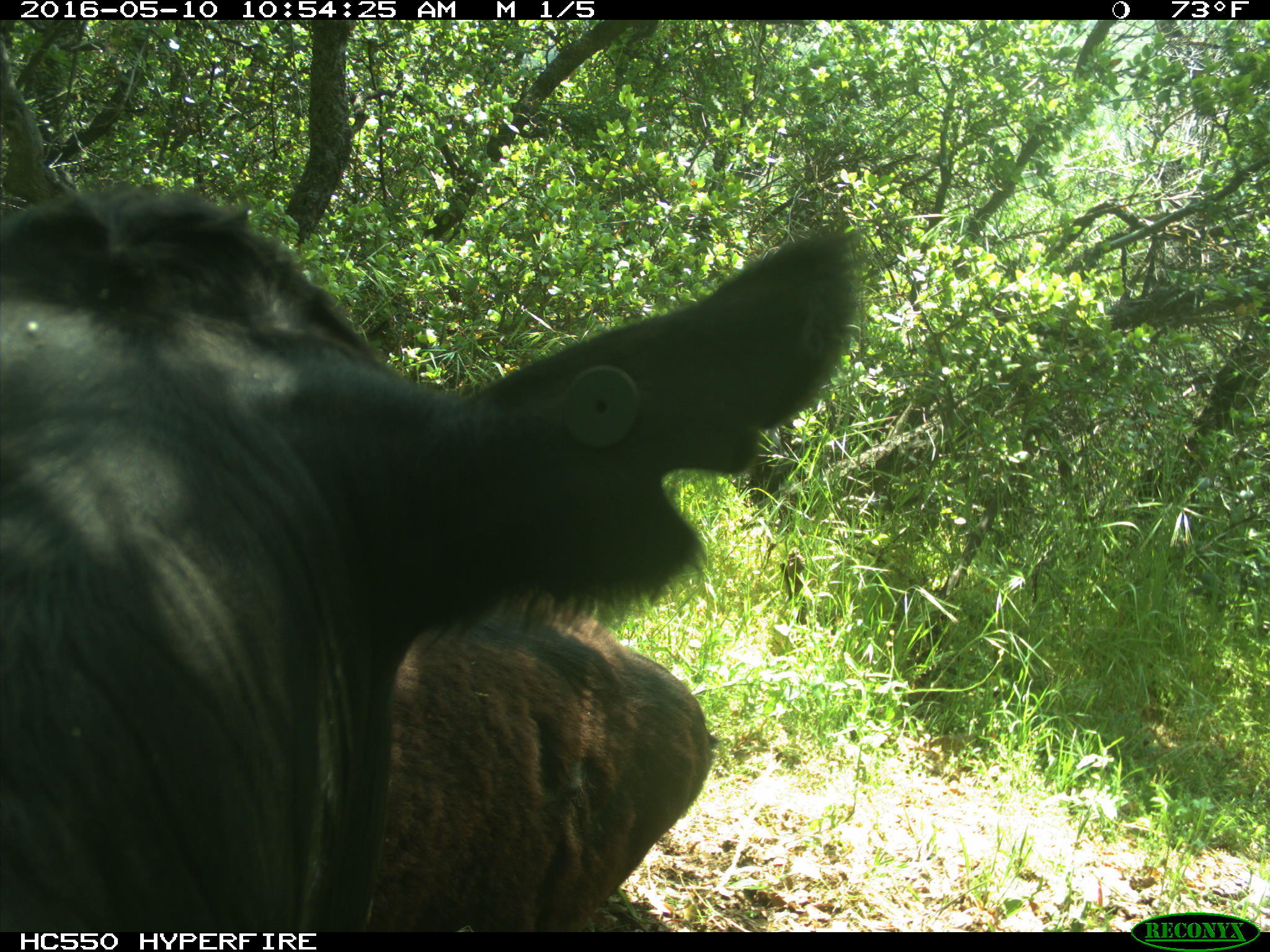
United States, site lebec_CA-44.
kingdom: Animalia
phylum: Chordata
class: Mammalia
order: Artiodactyla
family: Bovidae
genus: Bos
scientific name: Bos taurus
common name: domestic cow